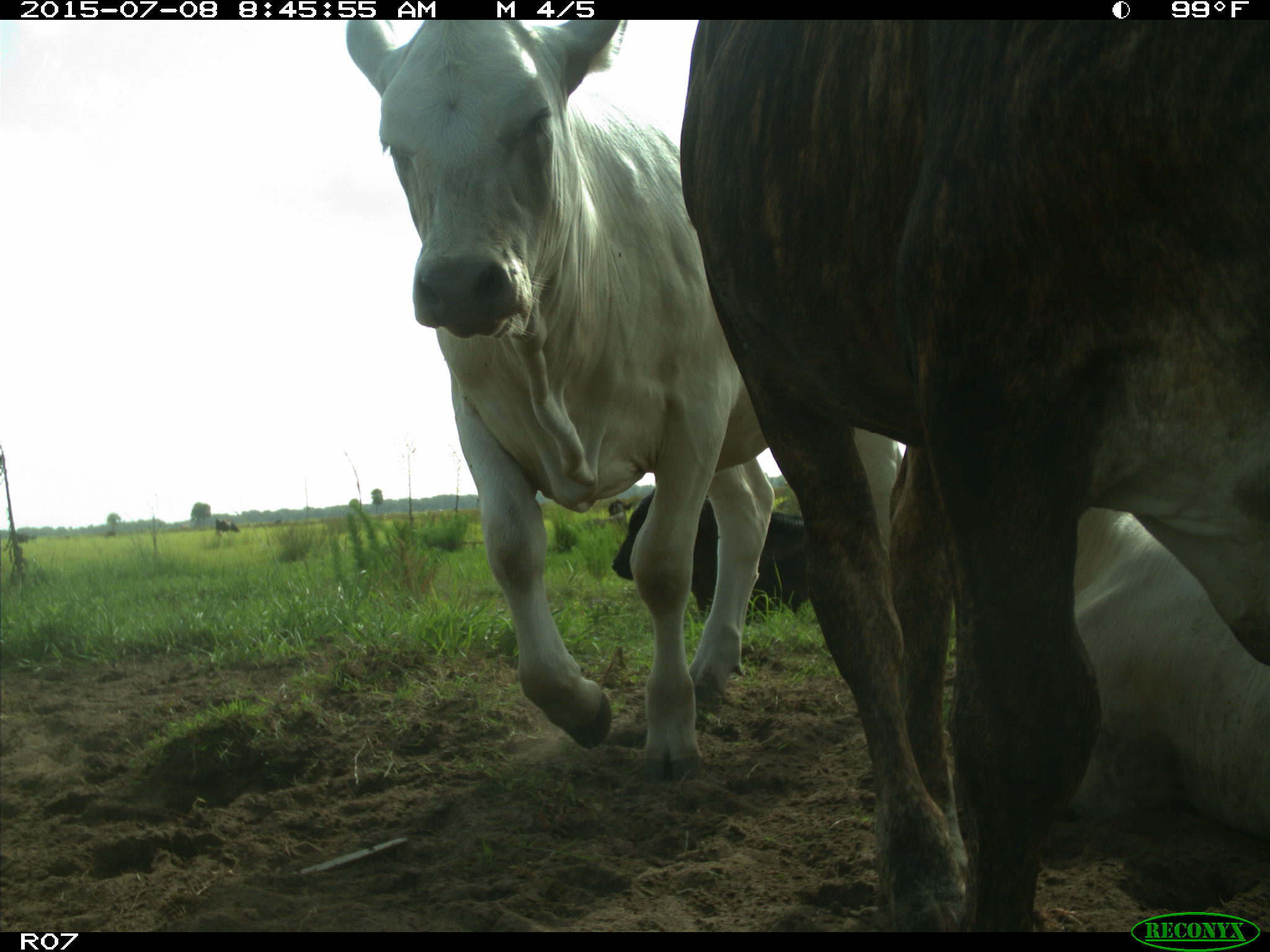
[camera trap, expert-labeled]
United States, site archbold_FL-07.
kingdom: Animalia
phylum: Chordata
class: Mammalia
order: Artiodactyla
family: Bovidae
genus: Bos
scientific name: Bos taurus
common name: domestic cow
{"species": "Bos taurus (domestic cow)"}